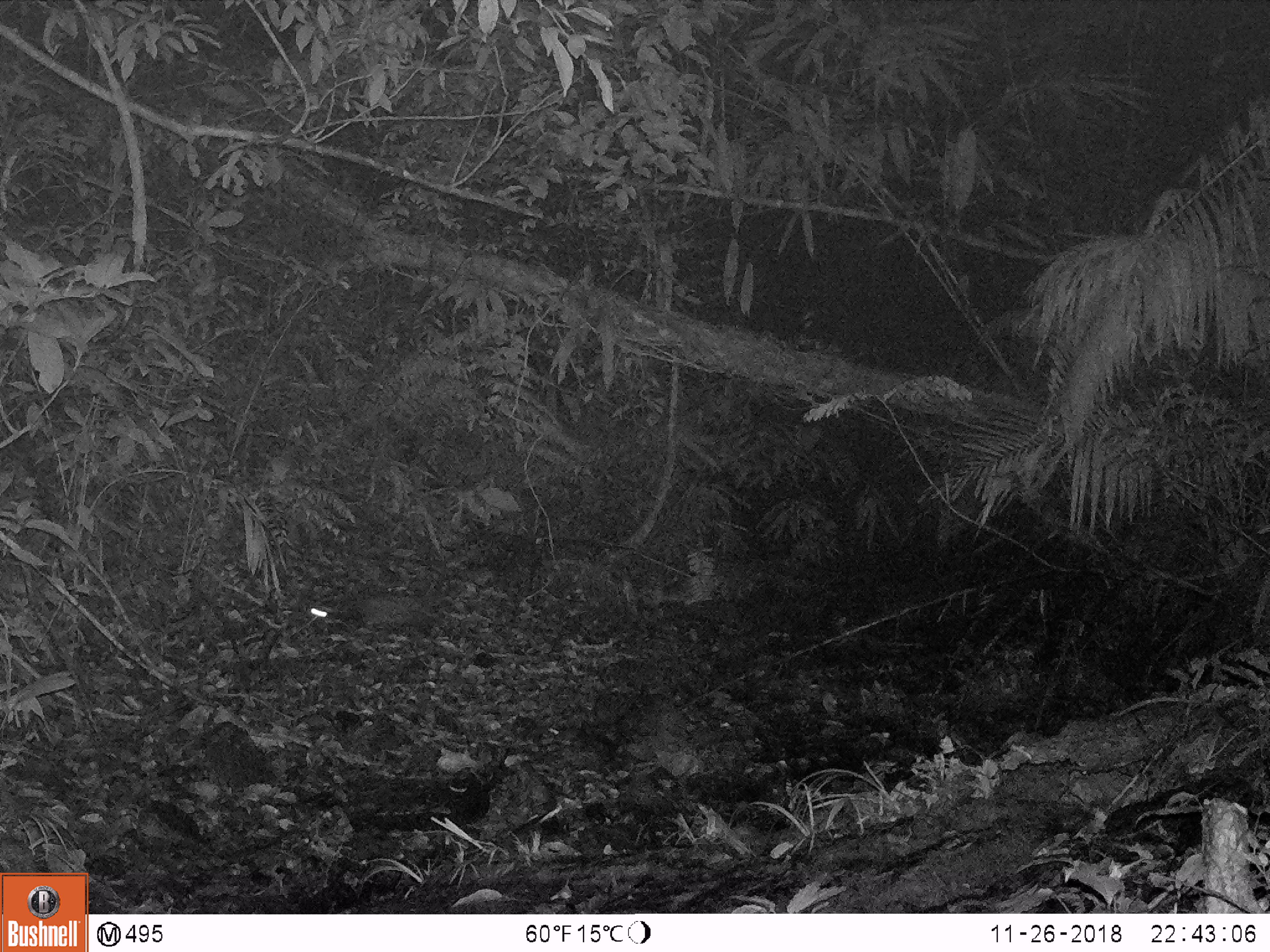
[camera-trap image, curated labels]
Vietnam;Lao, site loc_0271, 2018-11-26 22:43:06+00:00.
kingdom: Animalia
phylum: Chordata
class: Mammalia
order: Carnivora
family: Viverridae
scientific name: Paradoxurinae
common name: palm civet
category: unidentified palm civet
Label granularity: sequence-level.